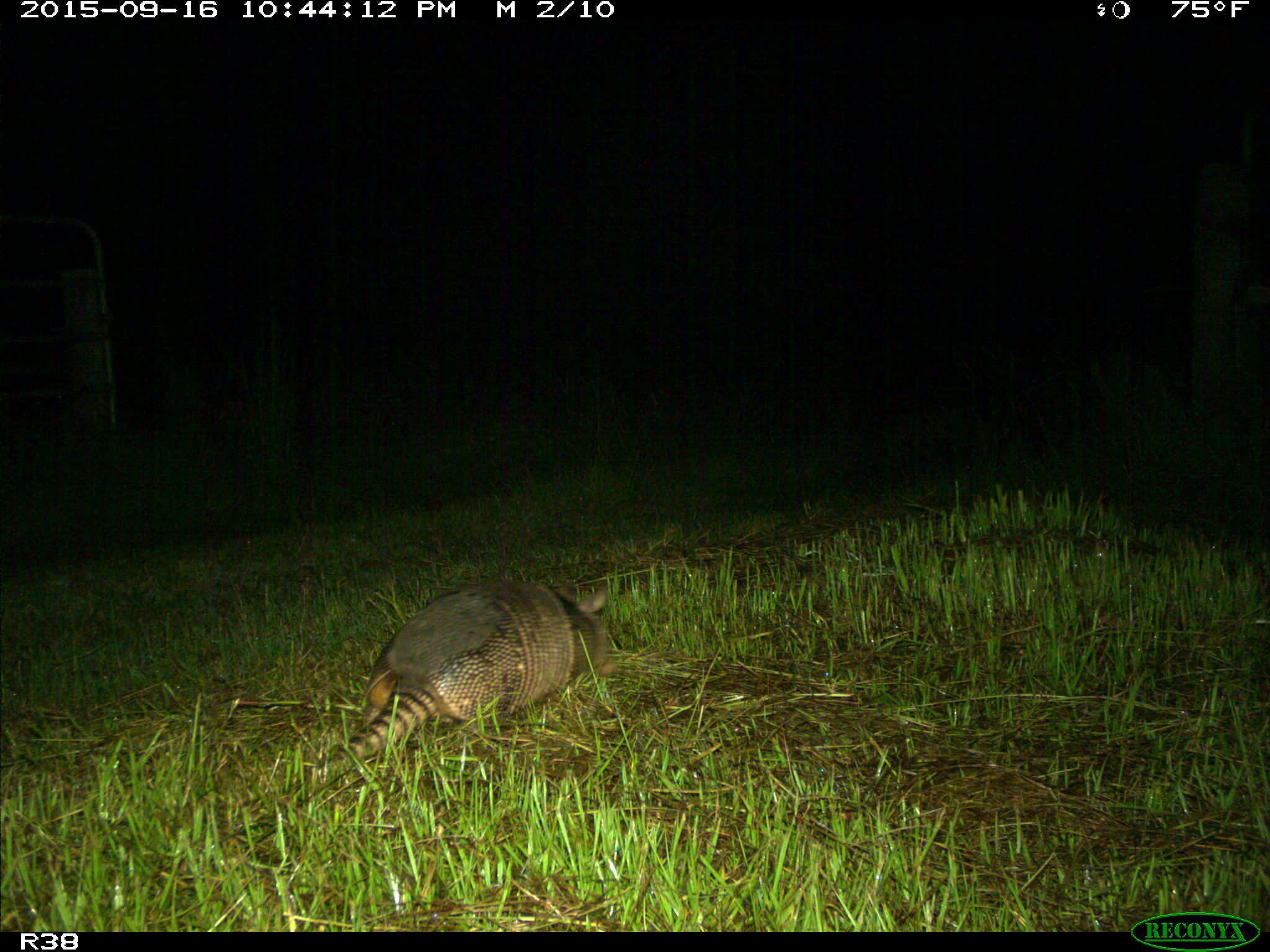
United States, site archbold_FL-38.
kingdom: Animalia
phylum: Chordata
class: Mammalia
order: Cingulata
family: Dasypodidae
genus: Dasypus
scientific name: Dasypus novemcinctus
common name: nine-banded armadillo